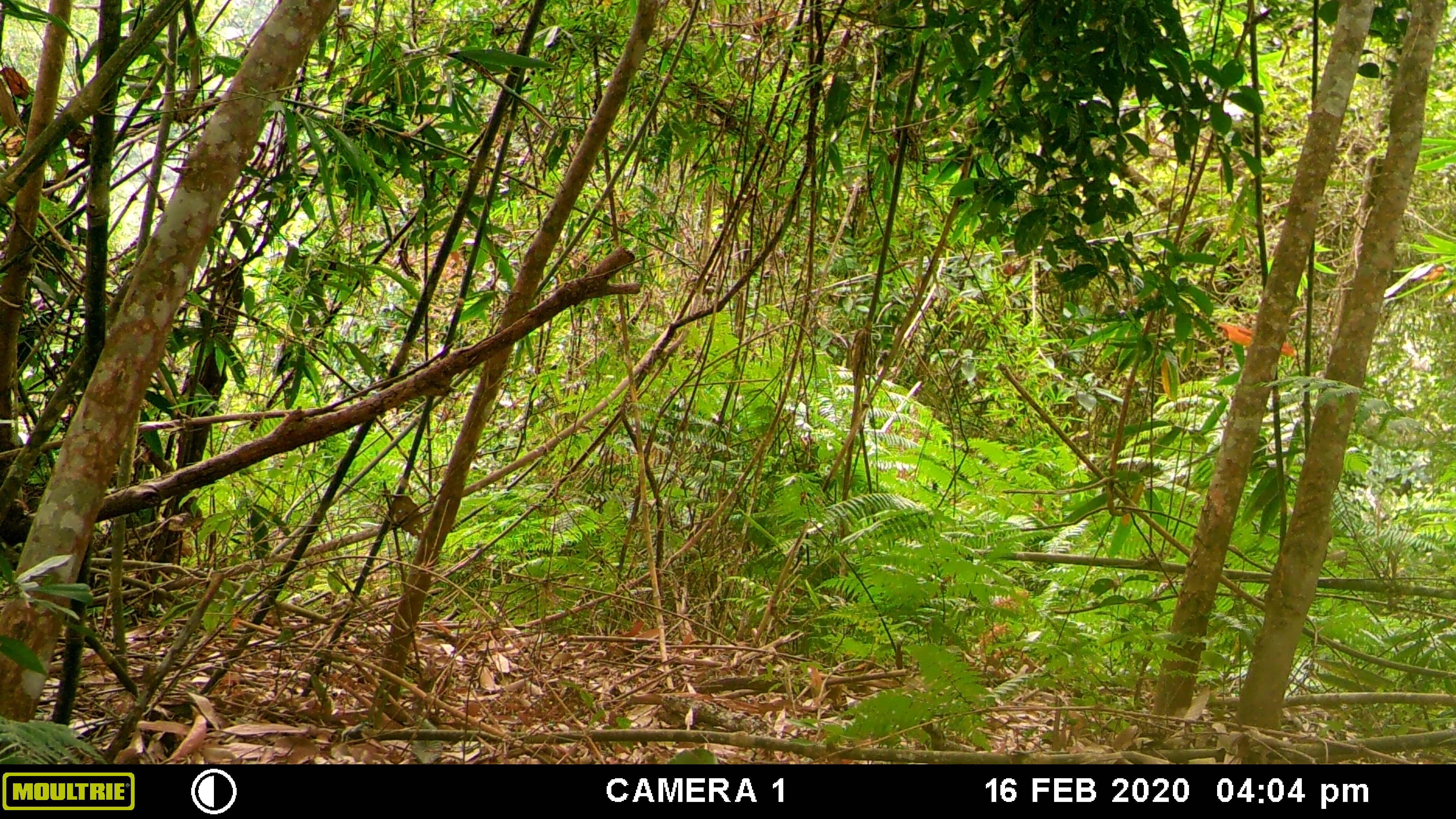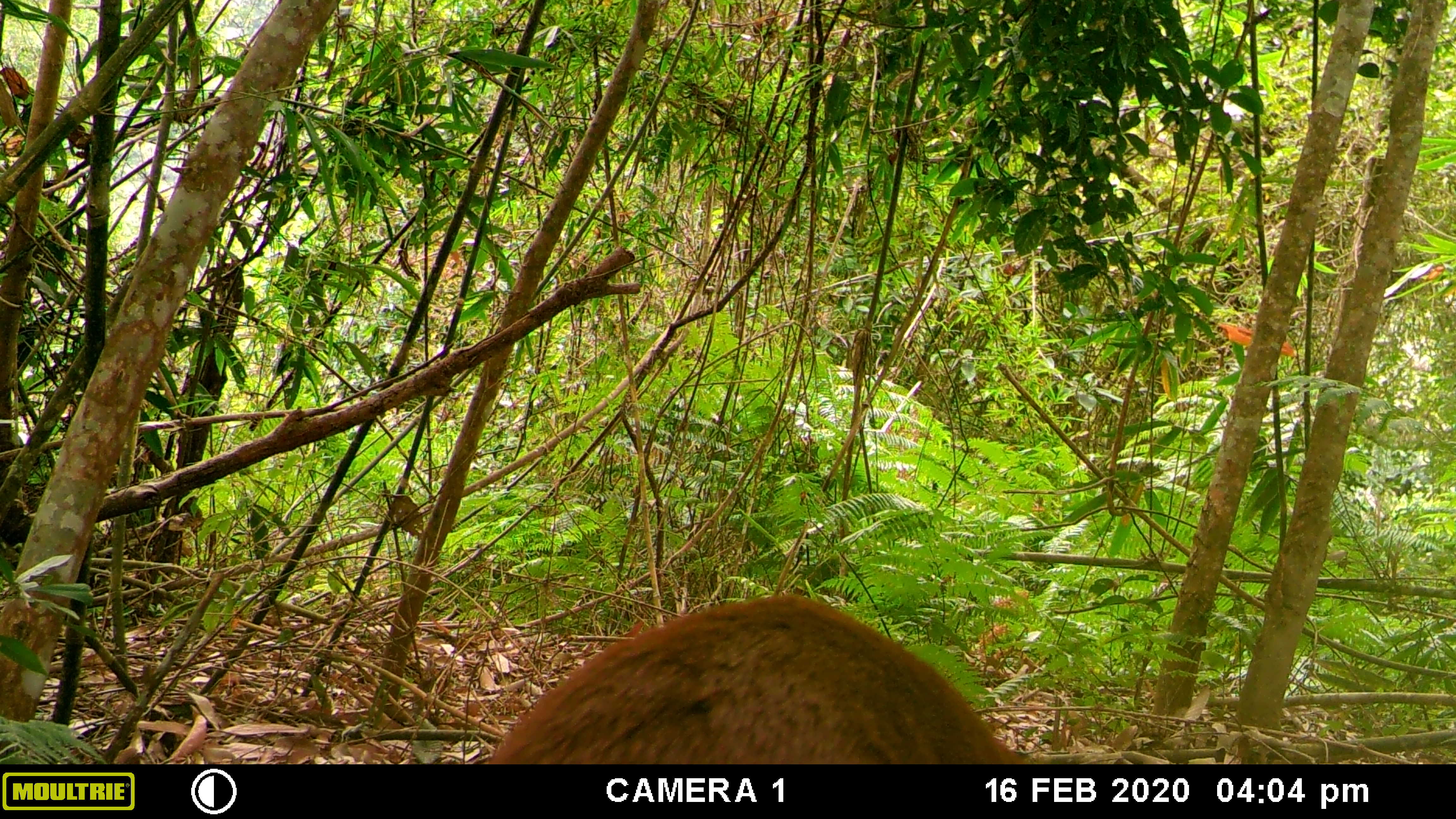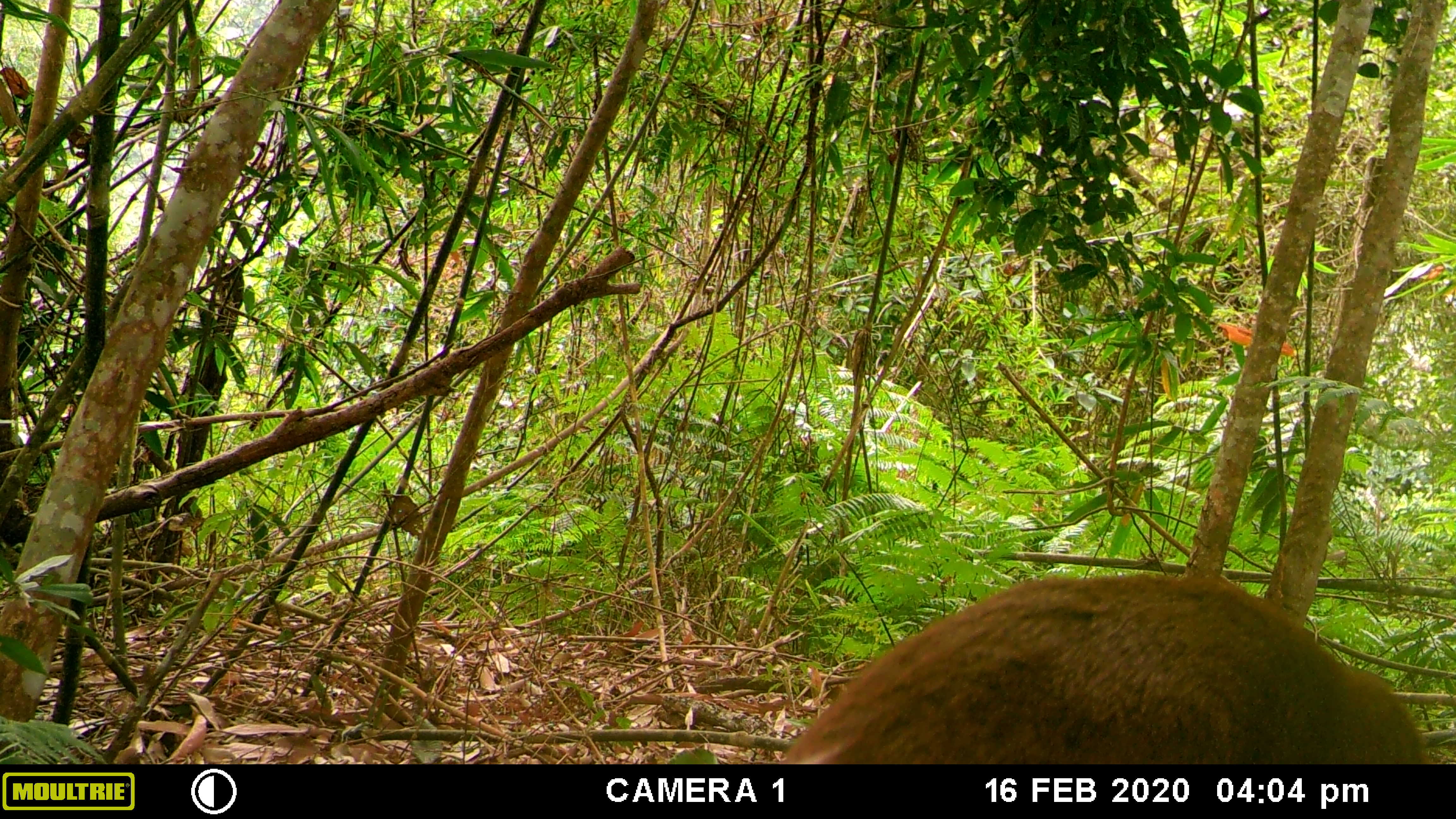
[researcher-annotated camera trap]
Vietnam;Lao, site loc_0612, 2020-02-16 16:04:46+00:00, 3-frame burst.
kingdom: Animalia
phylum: Chordata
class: Mammalia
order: Artiodactyla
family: Cervidae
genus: Muntiacus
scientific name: Muntiacus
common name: muntjacs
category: unidentified muntjac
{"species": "unidentified muntjac (muntjacs) (Muntiacus)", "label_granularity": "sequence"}